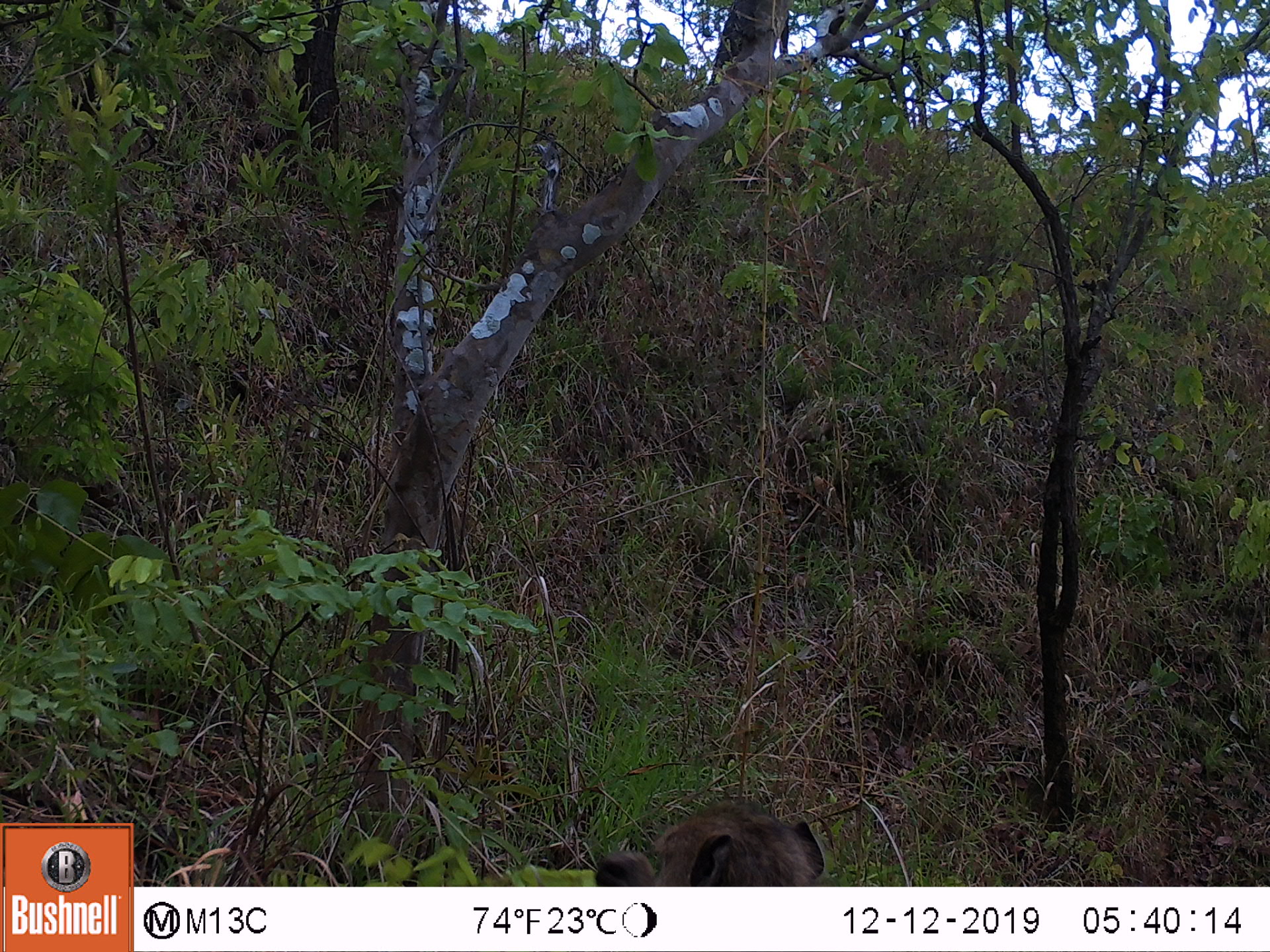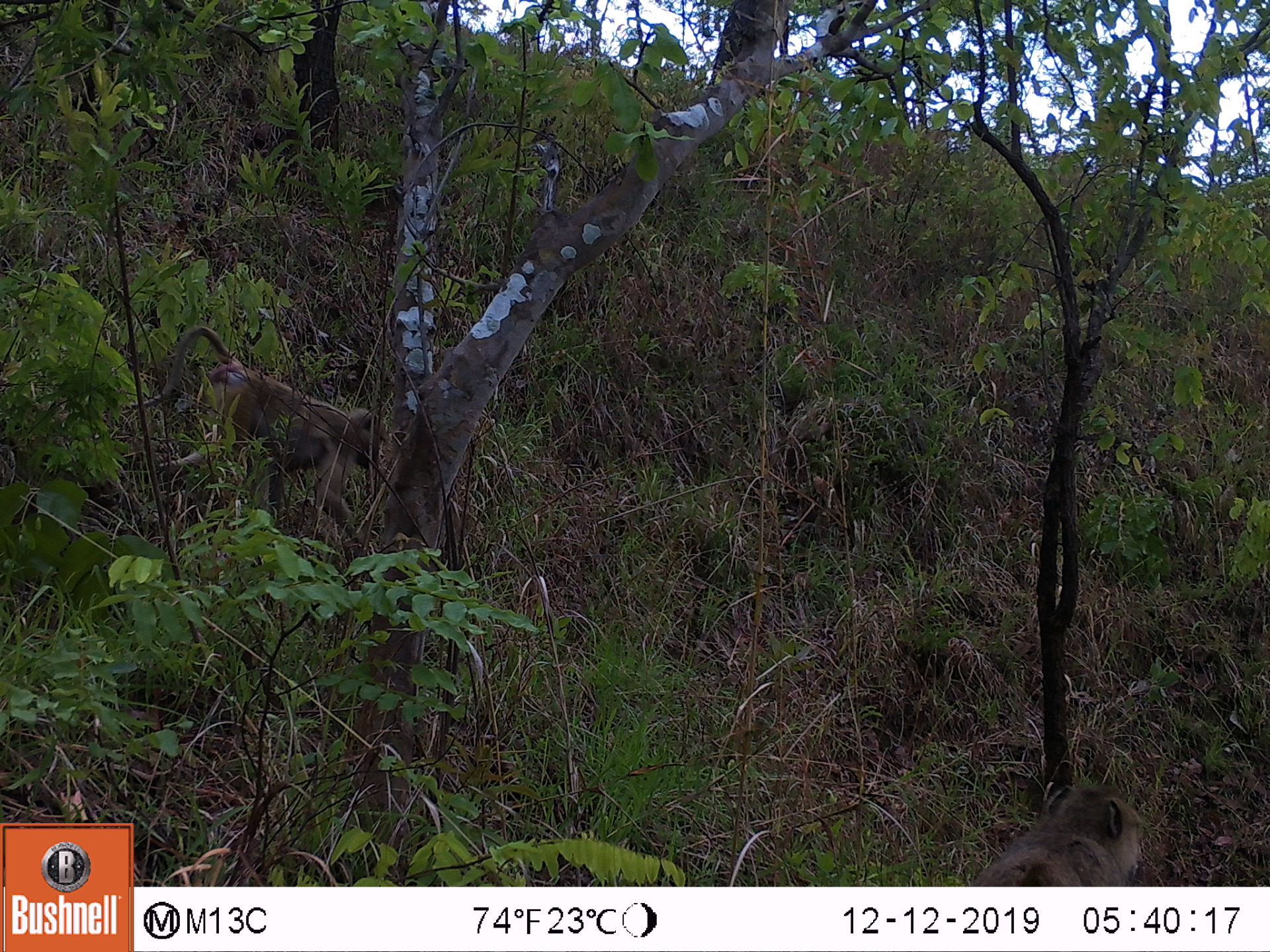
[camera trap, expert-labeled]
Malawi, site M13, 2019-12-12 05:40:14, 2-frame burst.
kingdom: Animalia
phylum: Chordata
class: Mammalia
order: Primates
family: Cercopithecidae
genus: Papio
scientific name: Papio cynocephalus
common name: yellow baboon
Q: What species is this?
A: Yellow baboon (Papio cynocephalus).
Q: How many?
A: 1.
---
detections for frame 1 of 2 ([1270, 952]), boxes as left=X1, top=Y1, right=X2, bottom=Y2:
yellow baboon: left=595, top=808, right=825, bottom=887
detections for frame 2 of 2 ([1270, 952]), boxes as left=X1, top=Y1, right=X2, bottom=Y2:
yellow baboon: left=130, top=321, right=376, bottom=552